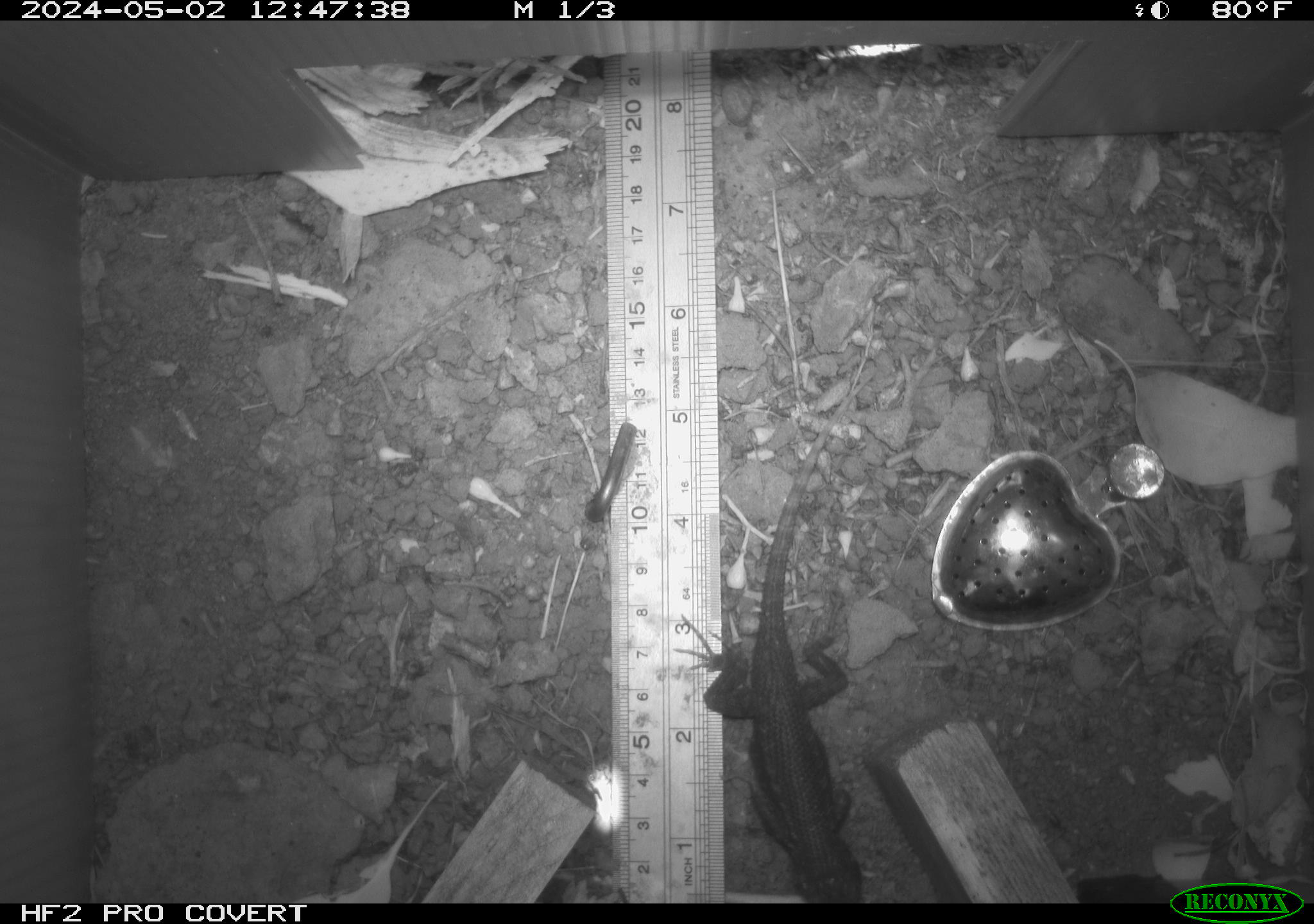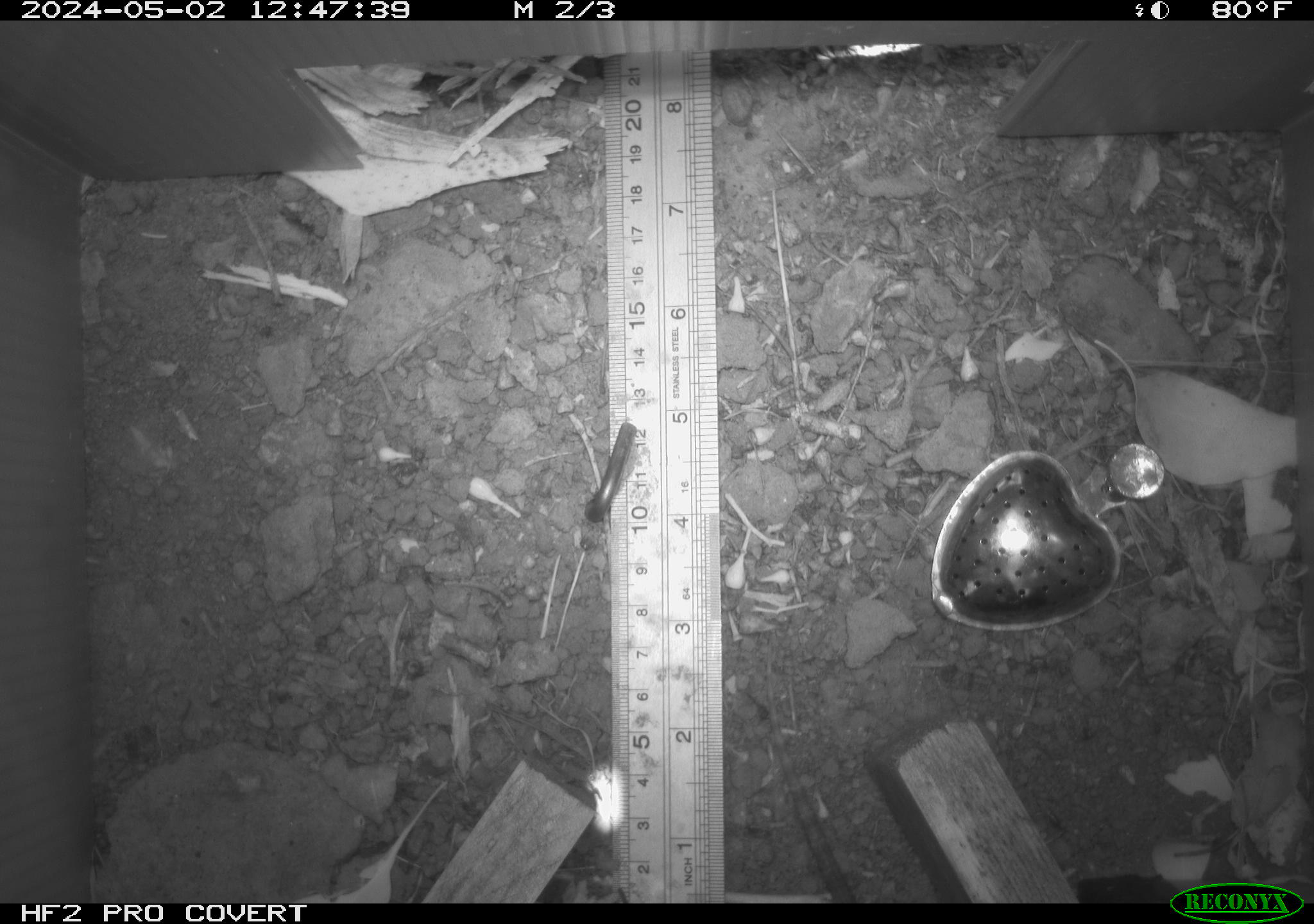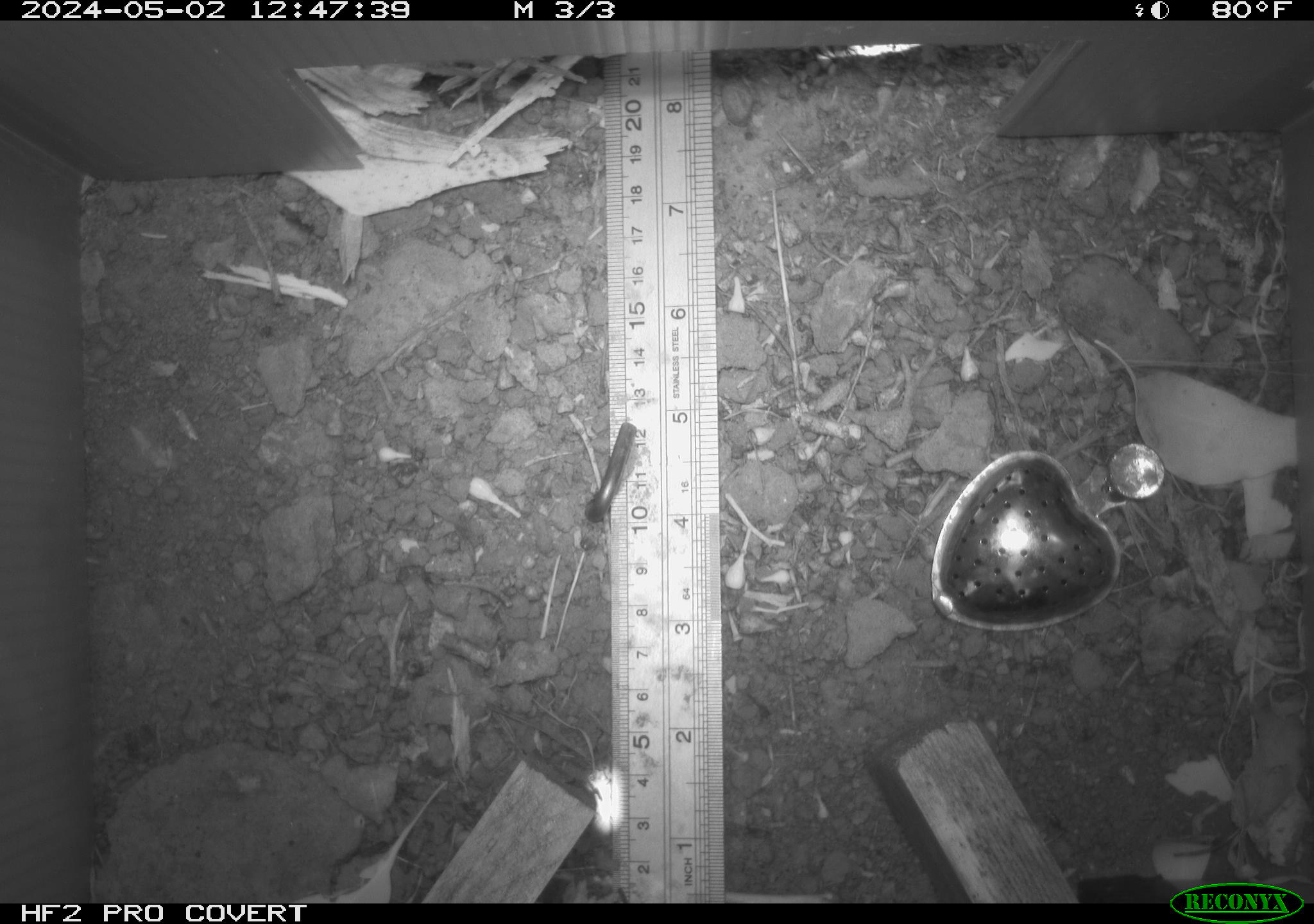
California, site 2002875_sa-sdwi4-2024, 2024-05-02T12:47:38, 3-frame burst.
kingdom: Animalia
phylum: Chordata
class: Reptilia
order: Squamata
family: Phrynosomatidae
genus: Sceloporus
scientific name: Sceloporus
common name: spiny lizards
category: sceloporus species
Sceloporus species (spiny lizards) (Sceloporus).